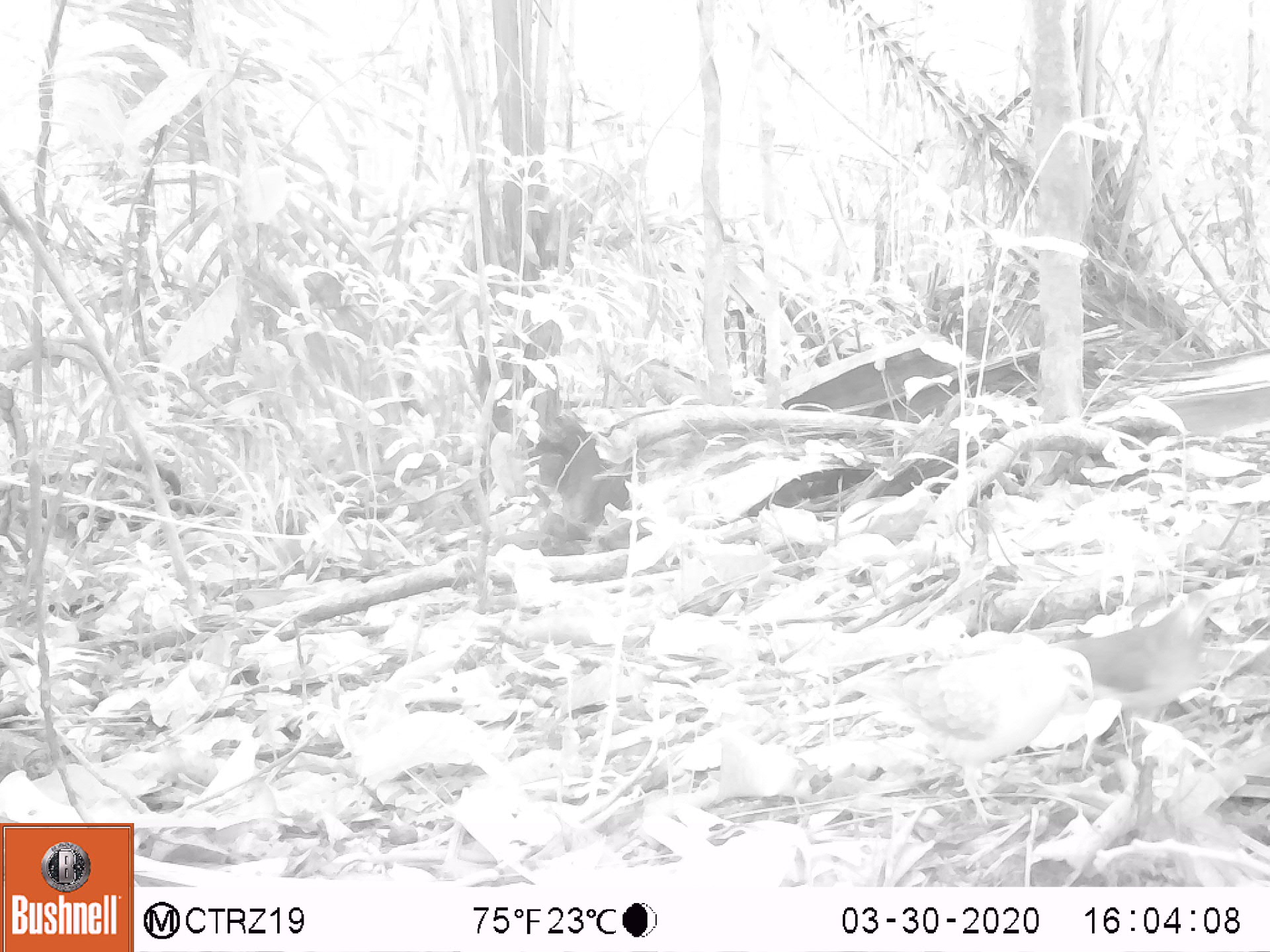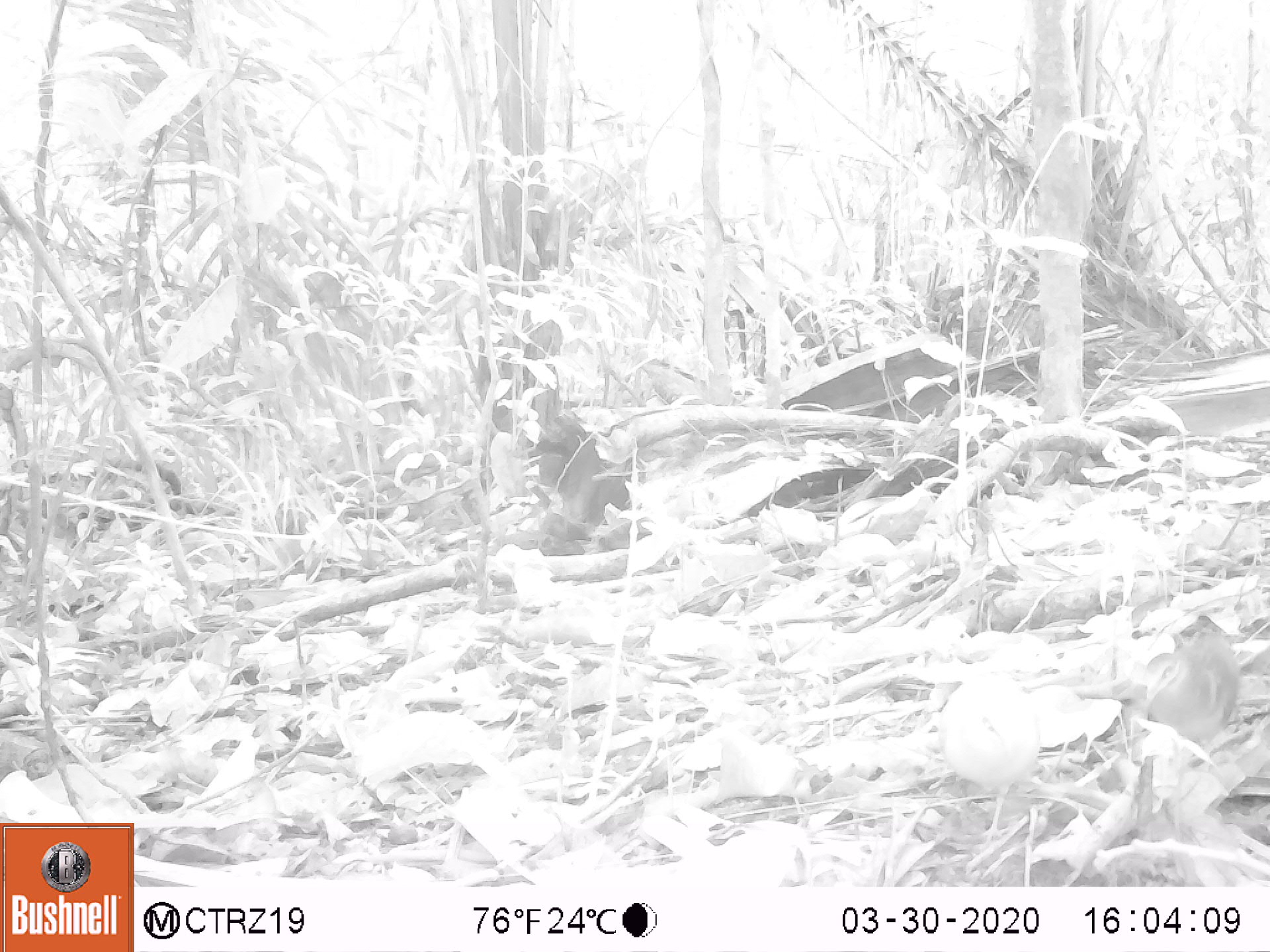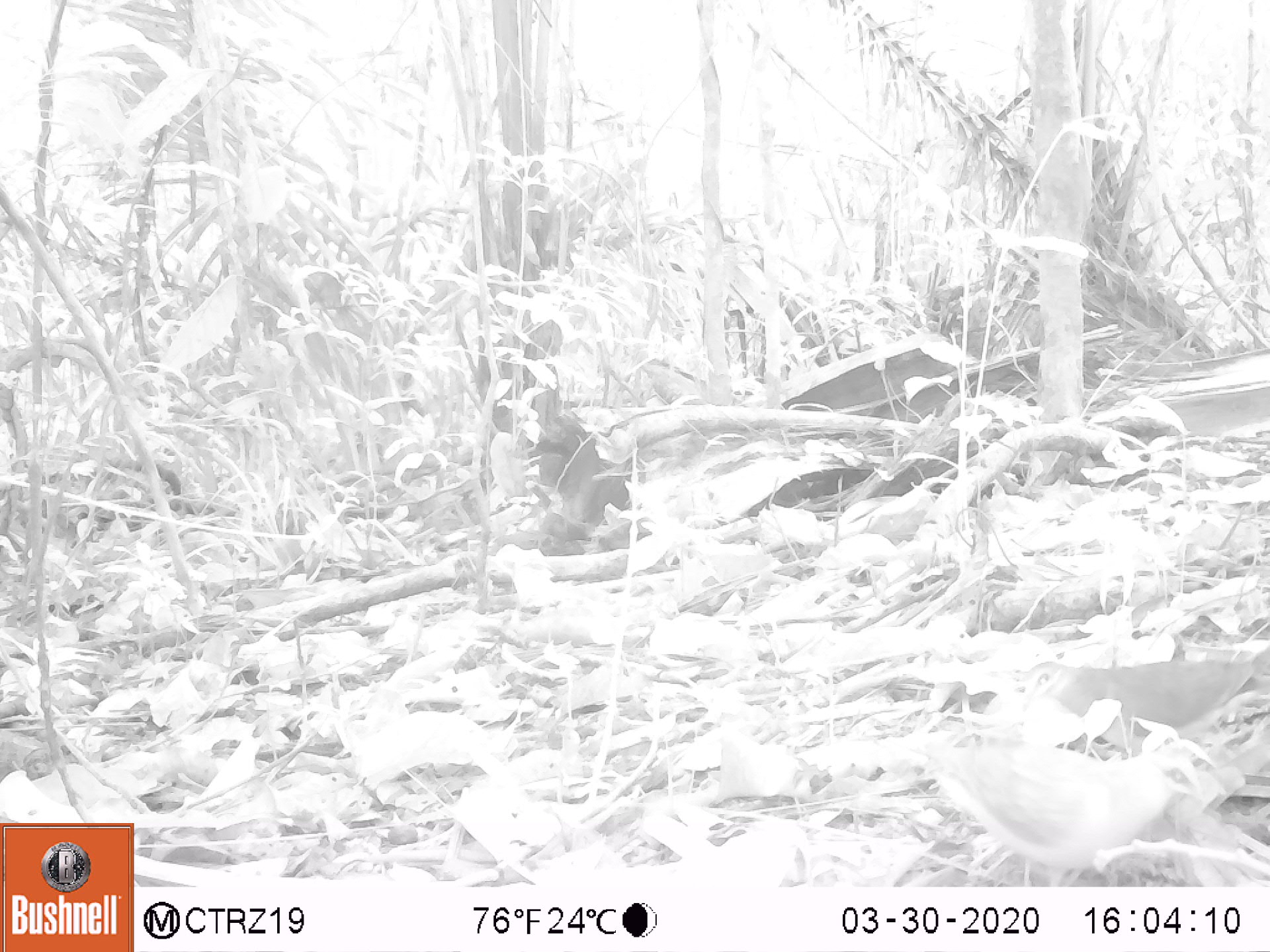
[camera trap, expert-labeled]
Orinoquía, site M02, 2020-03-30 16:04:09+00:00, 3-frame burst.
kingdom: Animalia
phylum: Chordata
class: Aves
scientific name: Aves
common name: bird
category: unknown bird